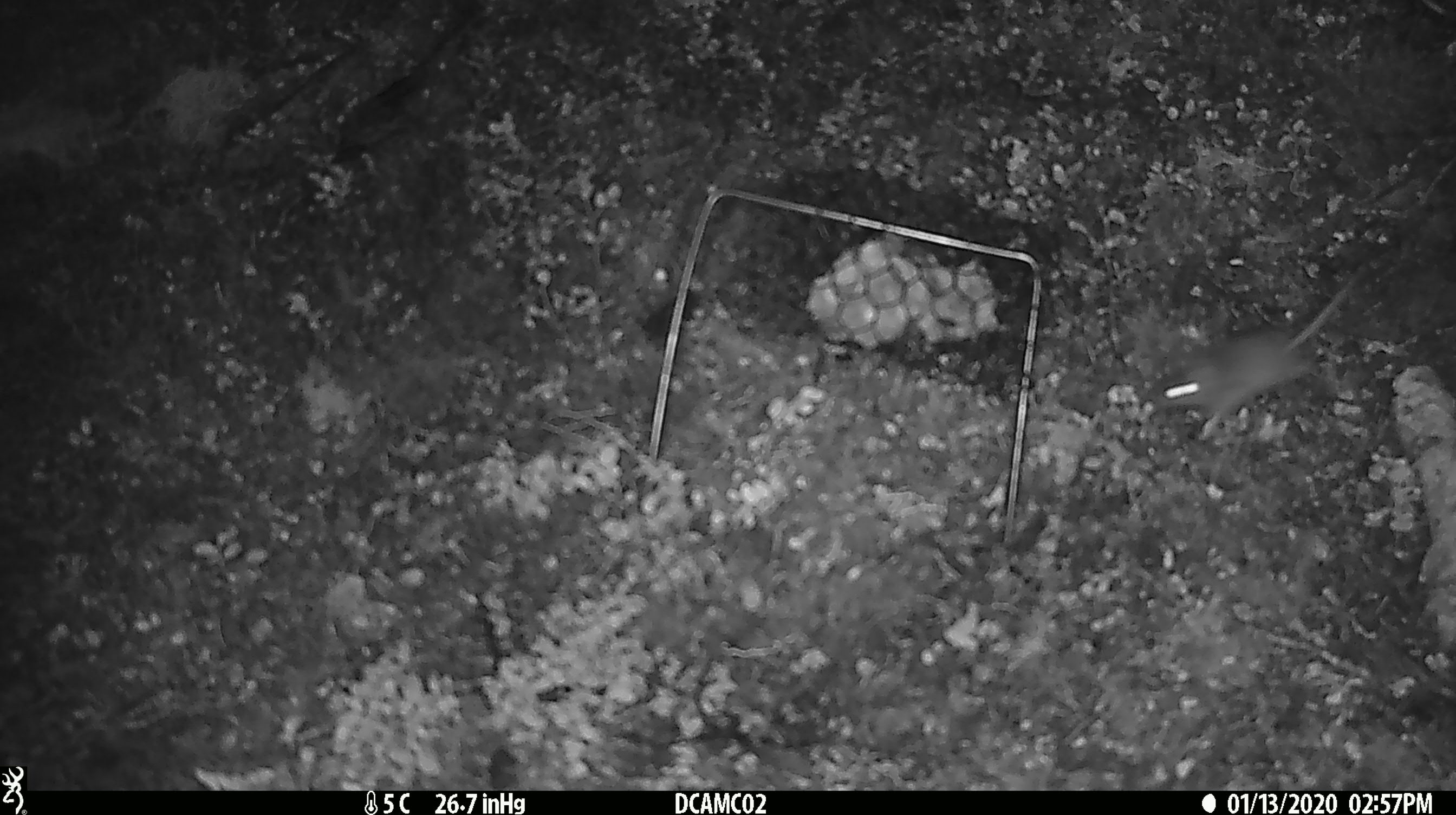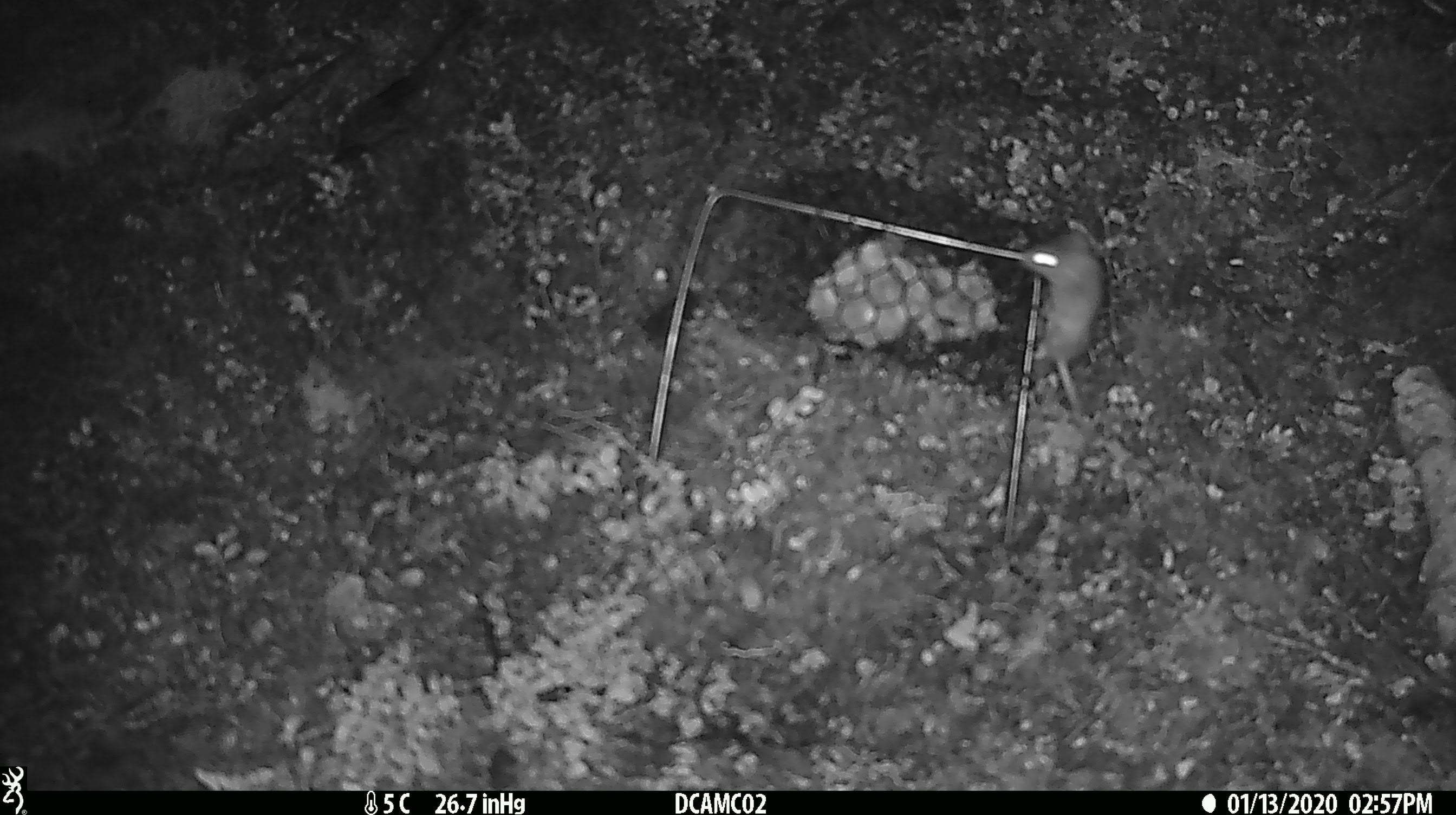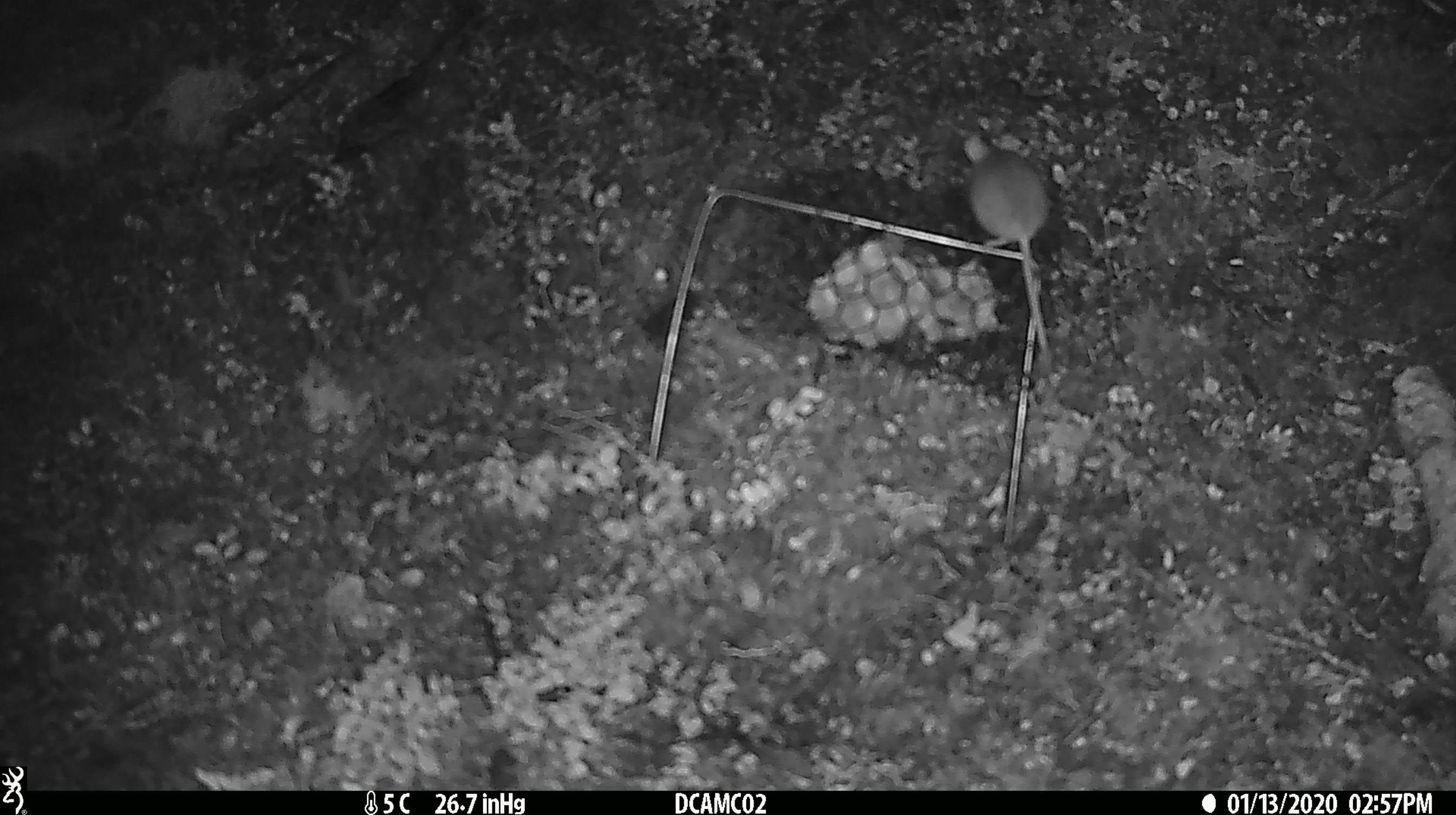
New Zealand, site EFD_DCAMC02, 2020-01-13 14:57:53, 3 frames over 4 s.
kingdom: Animalia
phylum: Chordata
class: Mammalia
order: Rodentia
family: Muridae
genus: Mus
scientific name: Mus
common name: mouse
Mouse (Mus).